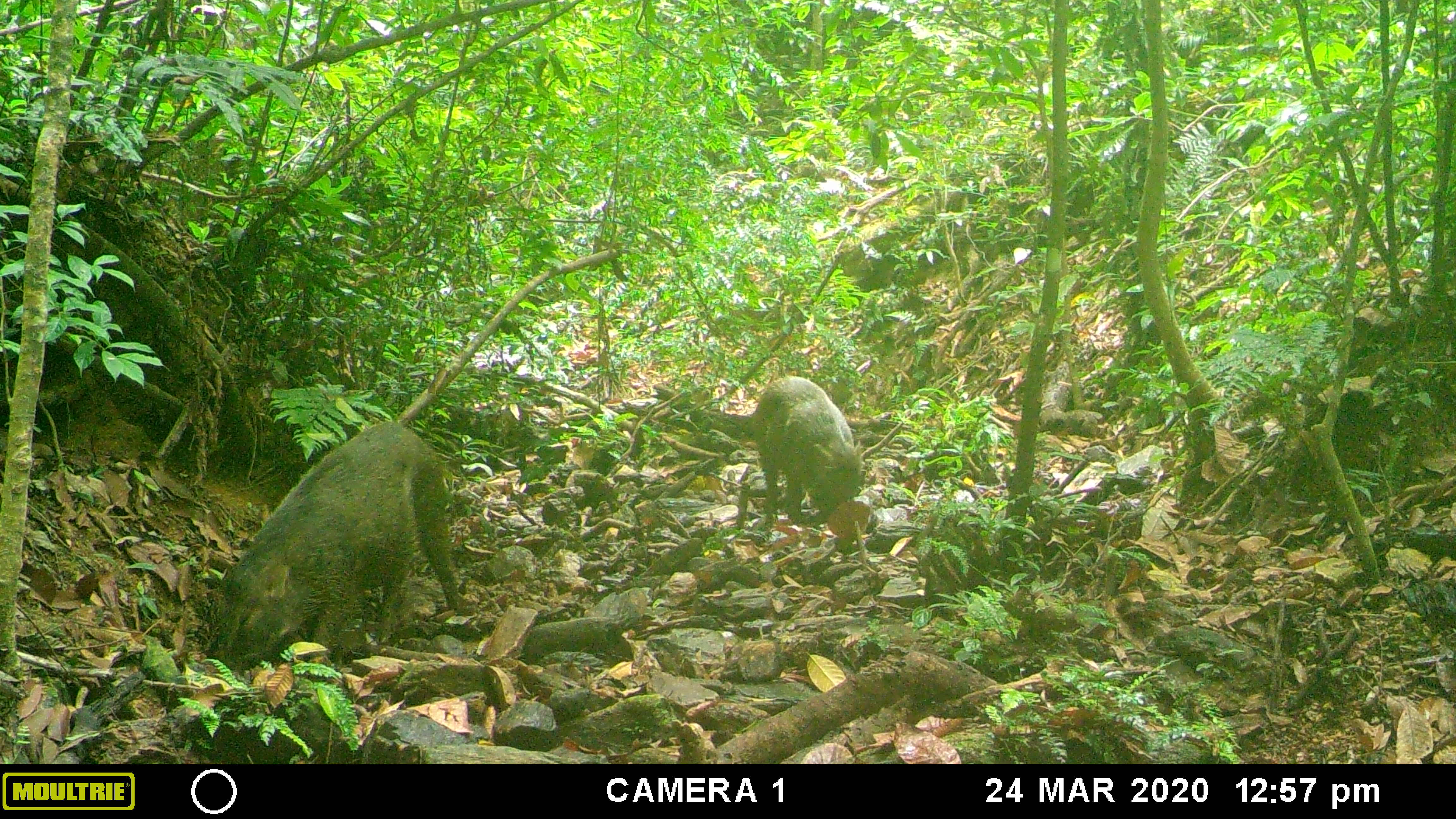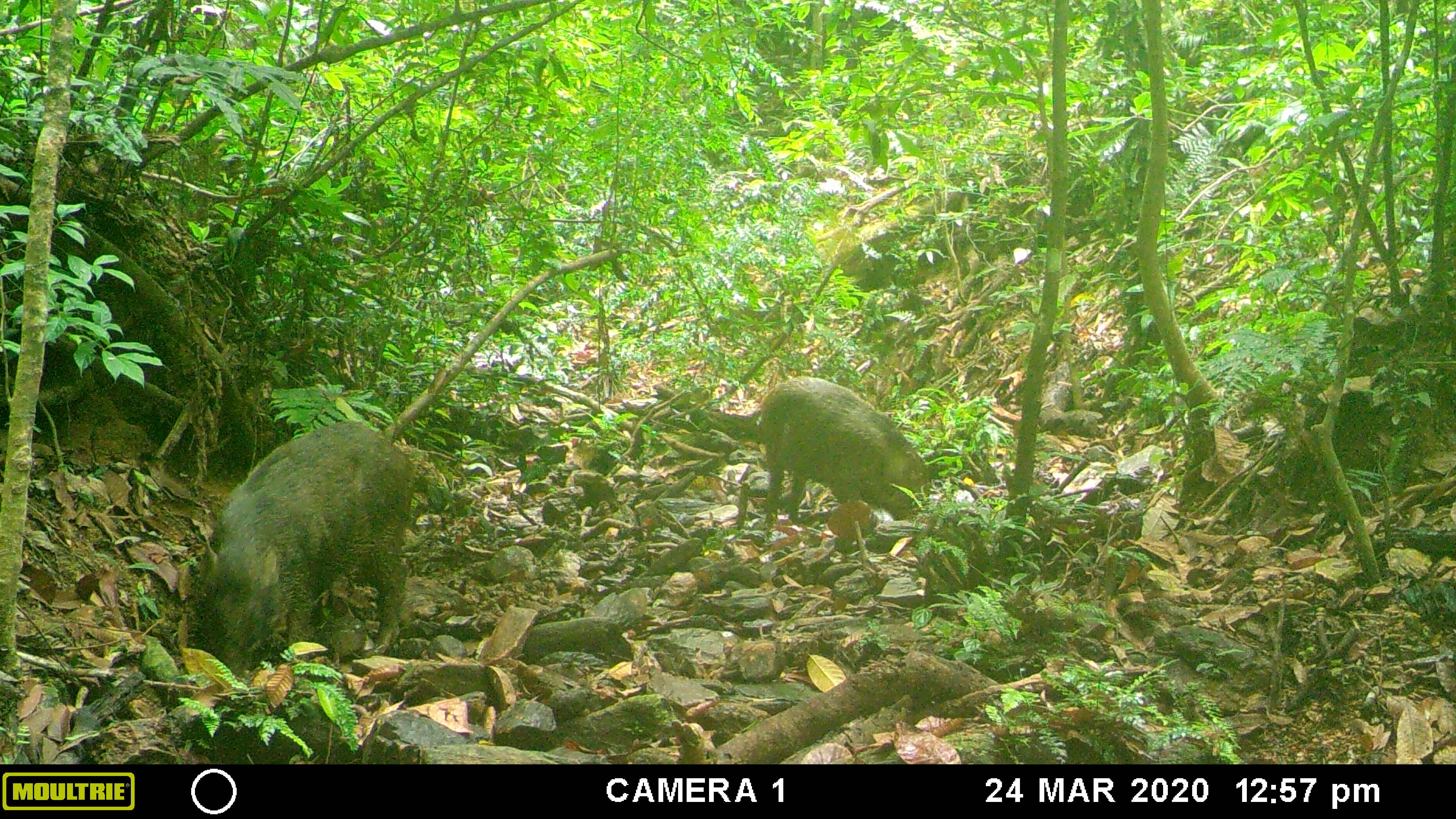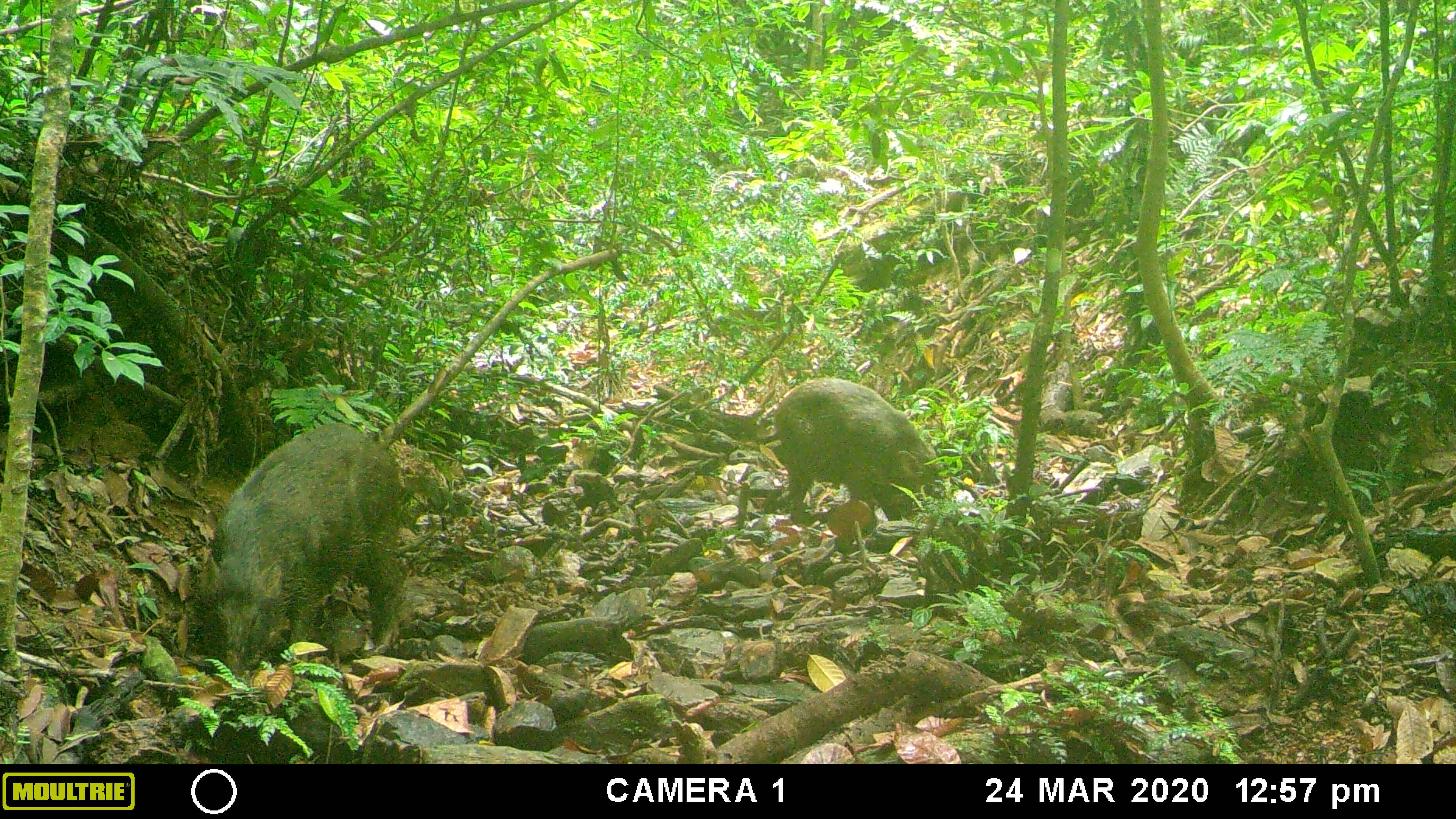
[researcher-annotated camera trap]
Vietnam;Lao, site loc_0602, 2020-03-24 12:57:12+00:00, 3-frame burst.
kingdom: Animalia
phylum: Chordata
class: Mammalia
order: Artiodactyla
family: Suidae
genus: Sus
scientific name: Sus scrofa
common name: eurasian wild pig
Eurasian wild pig (Sus scrofa). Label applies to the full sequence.